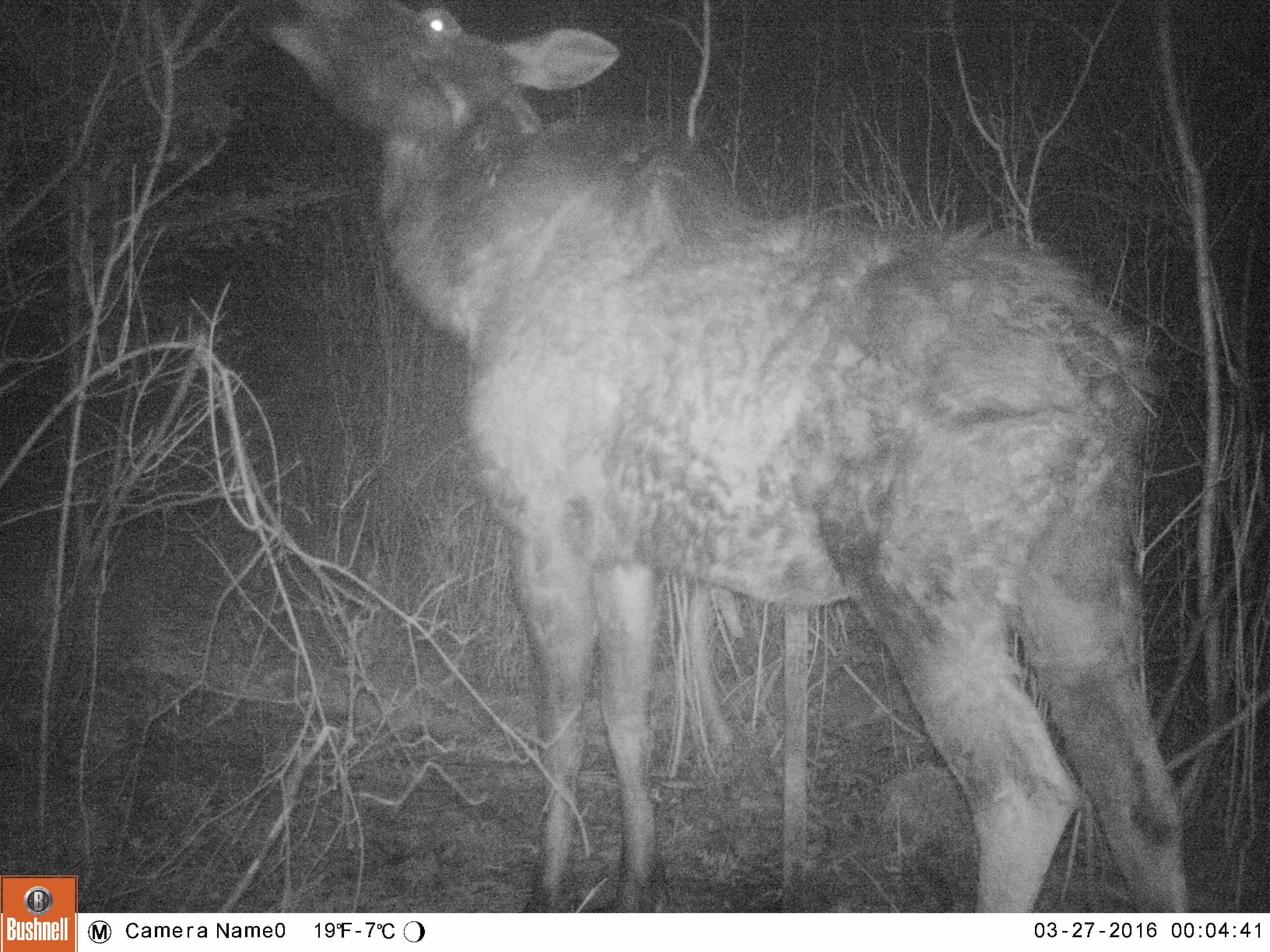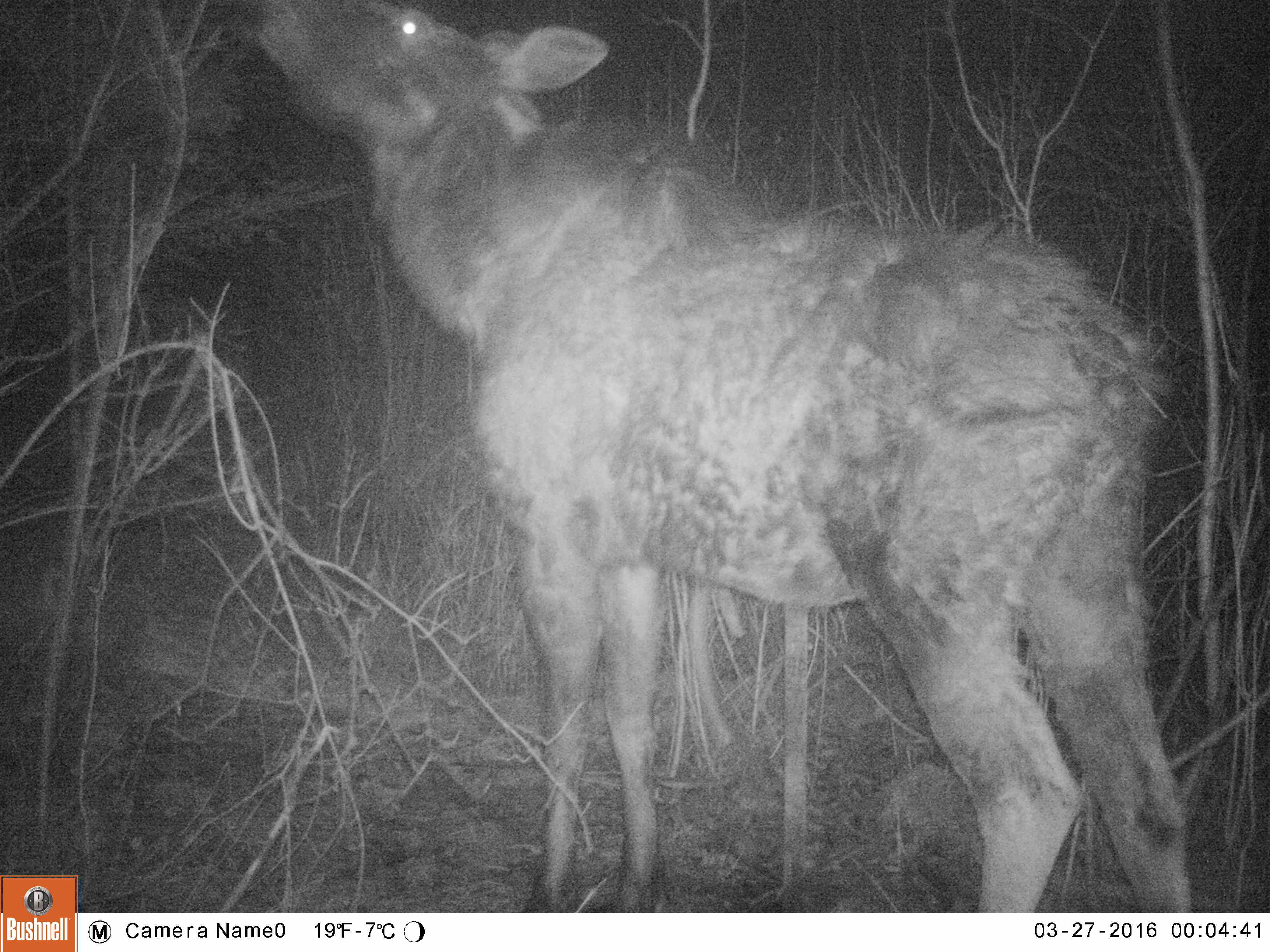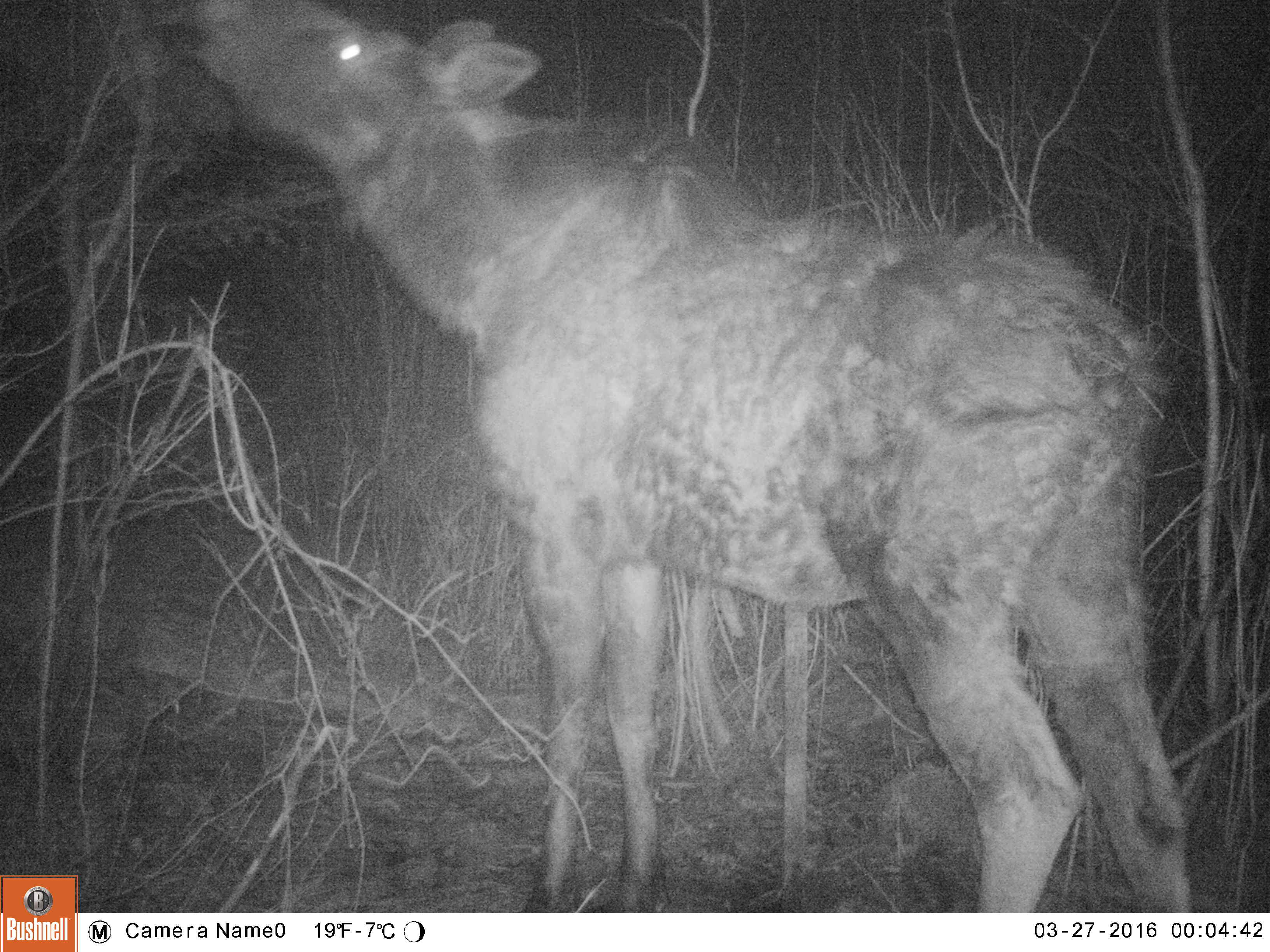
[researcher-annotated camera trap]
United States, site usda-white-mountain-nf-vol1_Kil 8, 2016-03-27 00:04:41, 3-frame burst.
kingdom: Animalia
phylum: Chordata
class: Mammalia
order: Artiodactyla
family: Cervidae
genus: Alces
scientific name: Alces alces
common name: moose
Moose (Alces alces).